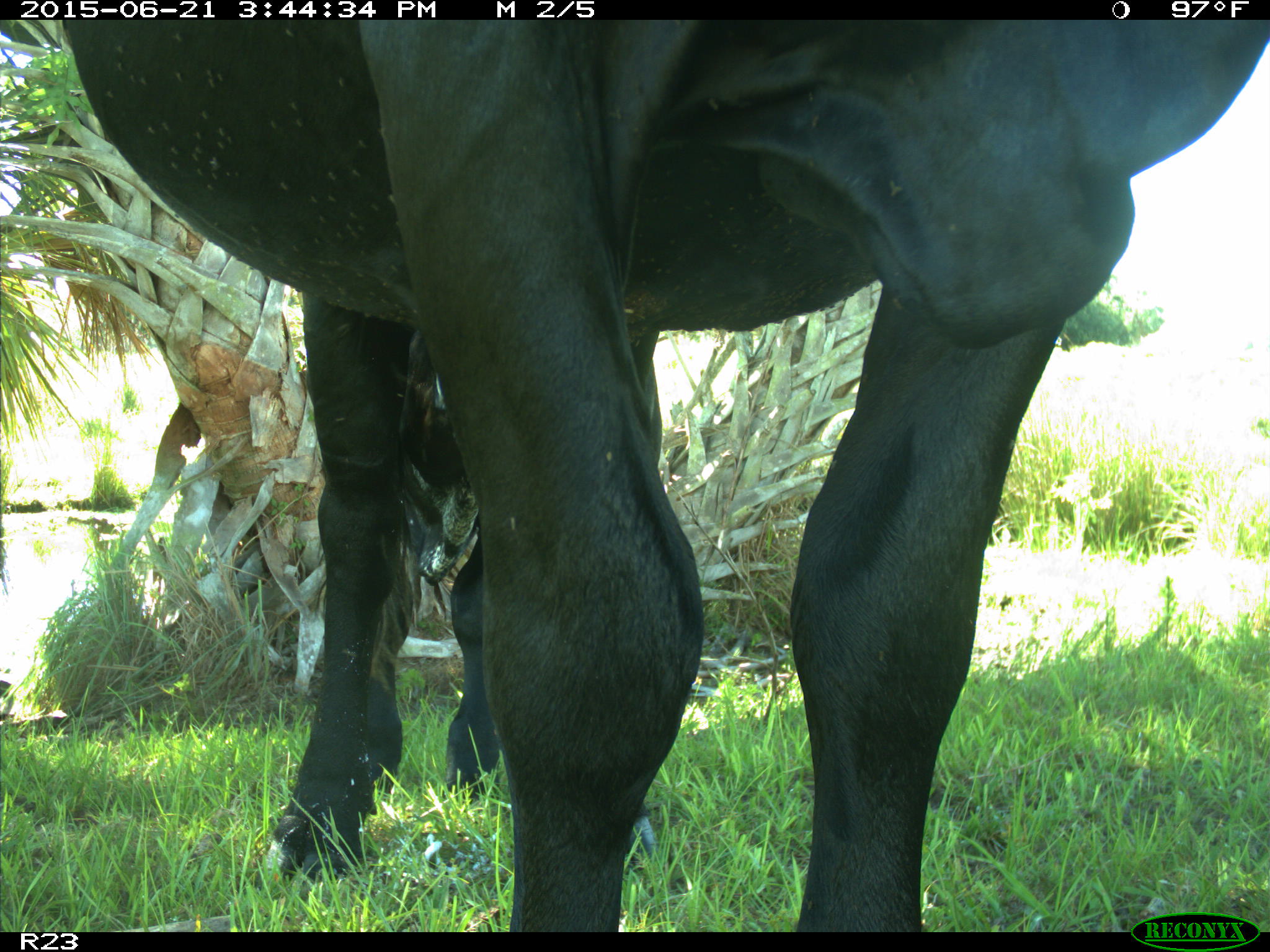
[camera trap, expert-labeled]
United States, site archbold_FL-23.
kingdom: Animalia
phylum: Chordata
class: Mammalia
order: Artiodactyla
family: Bovidae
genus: Bos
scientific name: Bos taurus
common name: domestic cow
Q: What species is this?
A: Bos taurus (domestic cow).